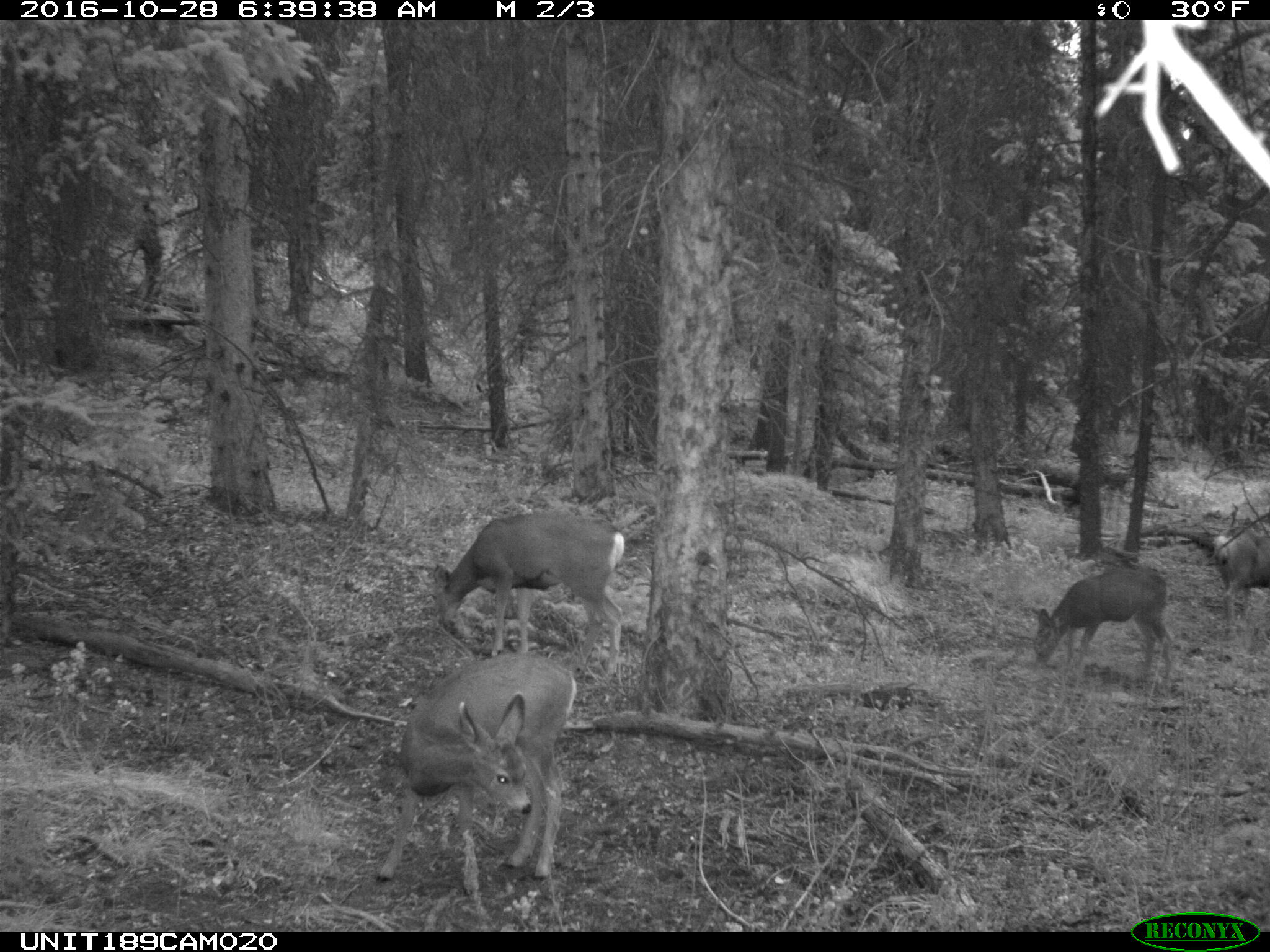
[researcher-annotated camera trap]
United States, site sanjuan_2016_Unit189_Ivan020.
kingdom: Animalia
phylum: Chordata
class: Mammalia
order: Artiodactyla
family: Cervidae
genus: Odocoileus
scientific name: Odocoileus hemionus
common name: mule deer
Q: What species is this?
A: Odocoileus hemionus (mule deer).